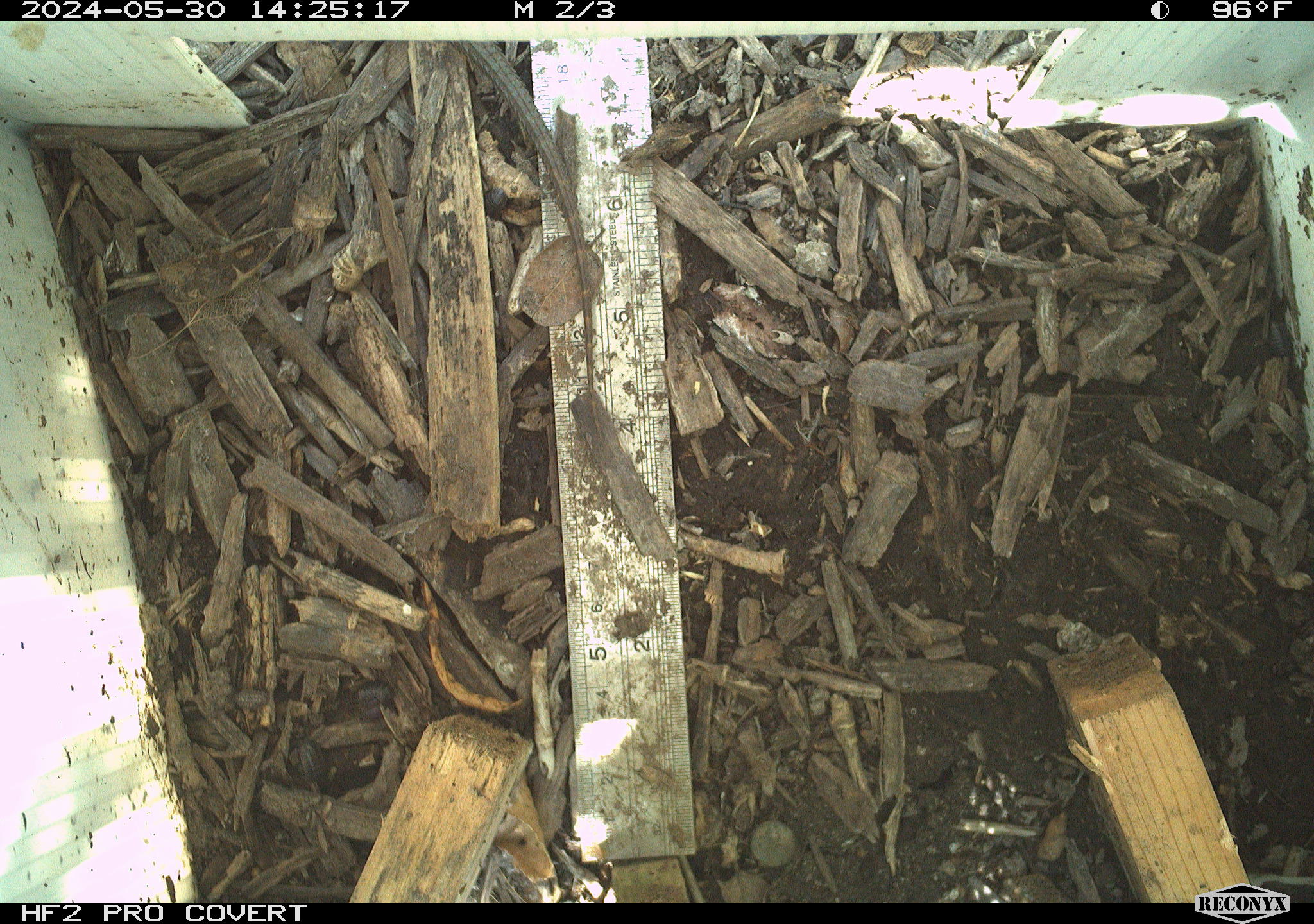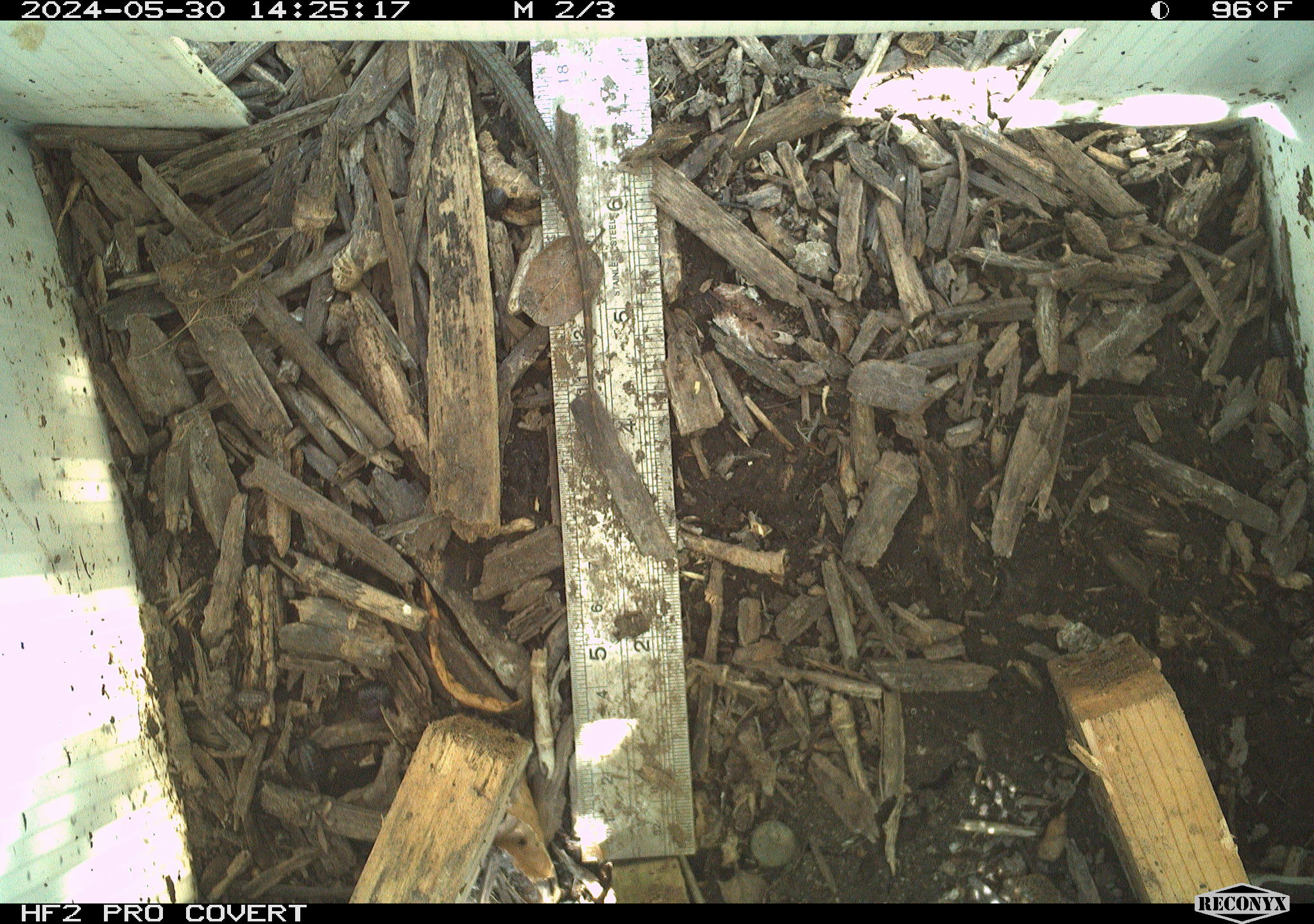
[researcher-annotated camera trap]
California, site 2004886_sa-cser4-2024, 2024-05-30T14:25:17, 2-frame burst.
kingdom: Animalia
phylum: Chordata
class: Reptilia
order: Squamata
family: Phrynosomatidae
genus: Sceloporus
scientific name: Sceloporus occidentalis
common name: western fence lizard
Western fence lizard (Sceloporus occidentalis).